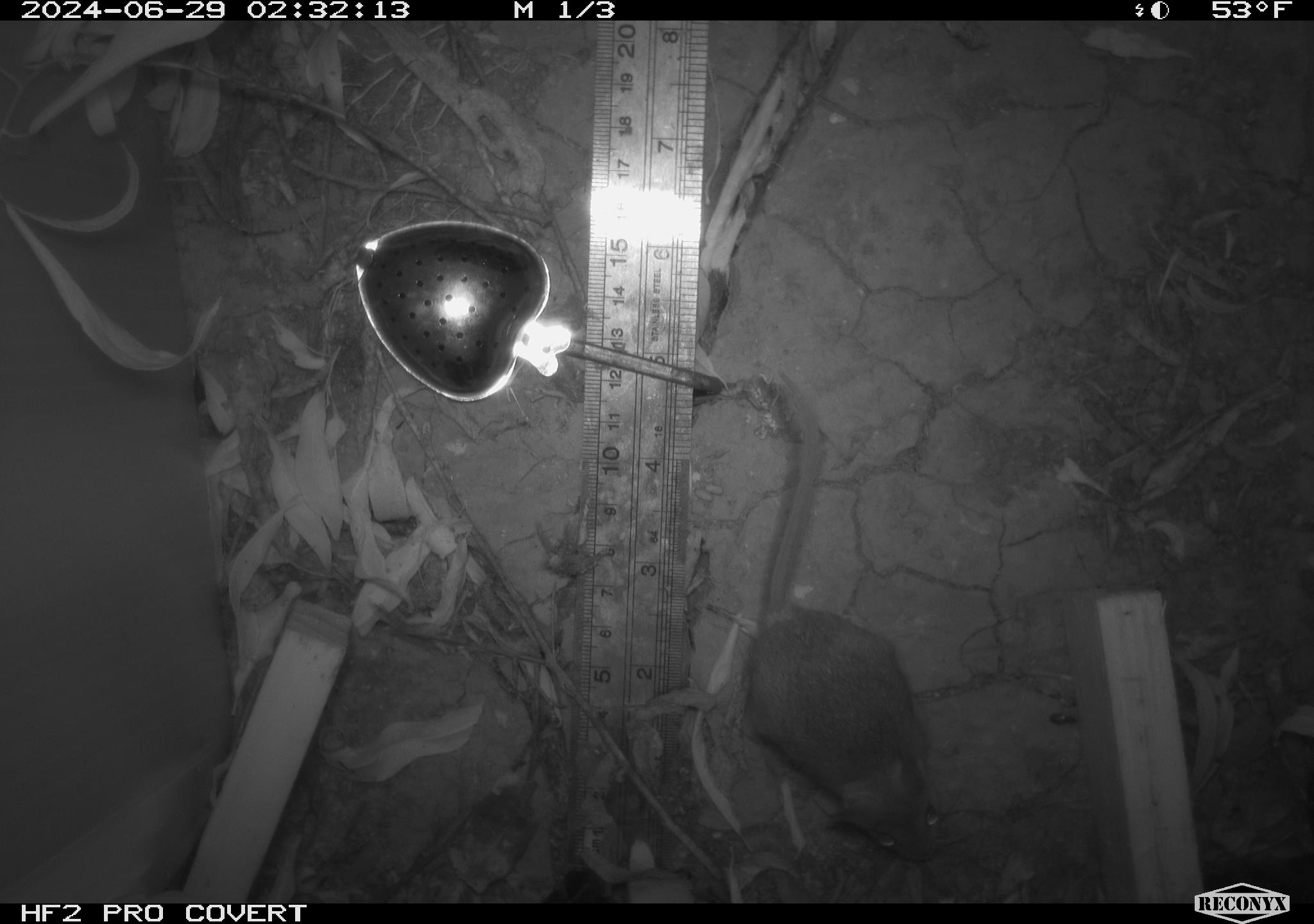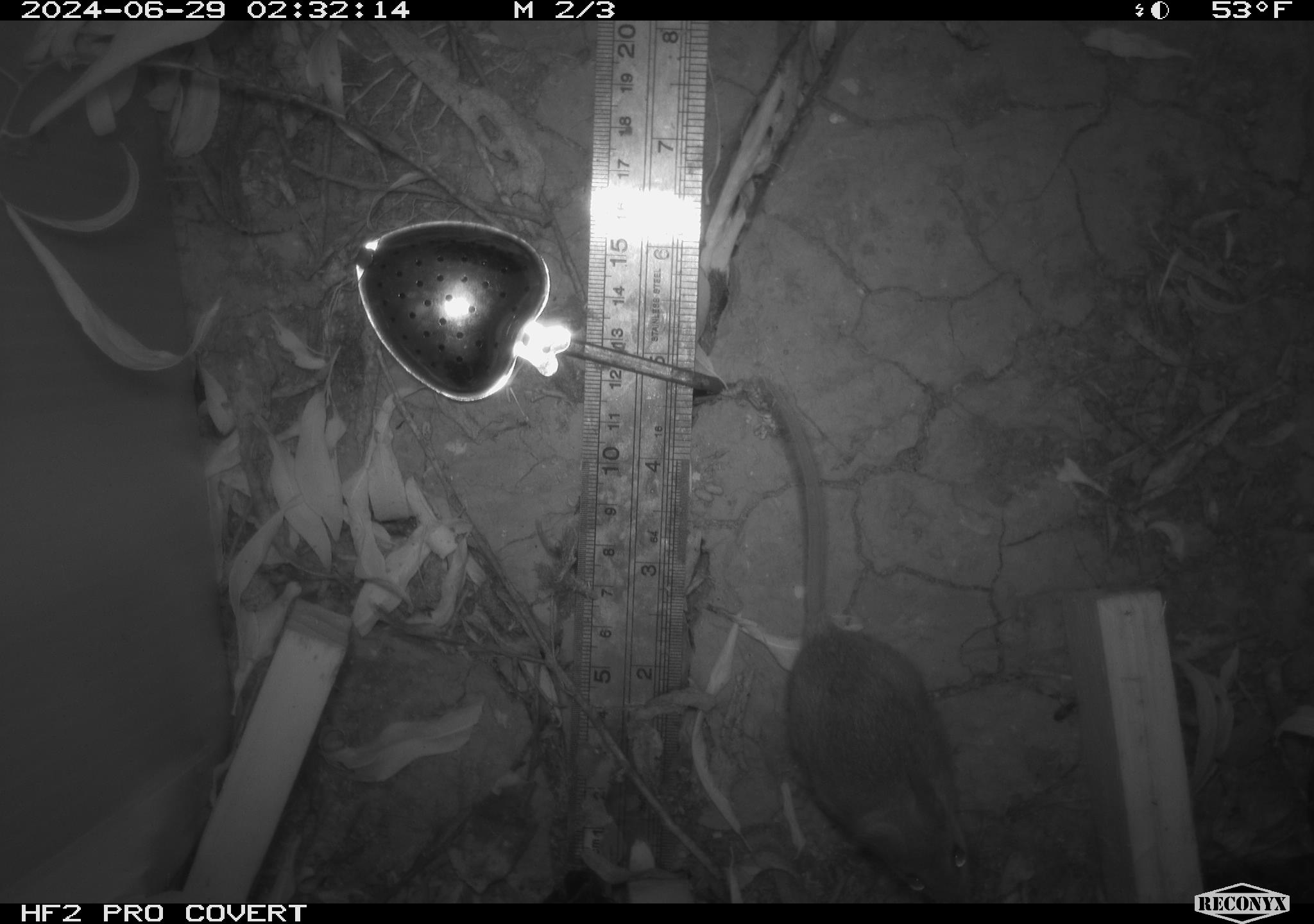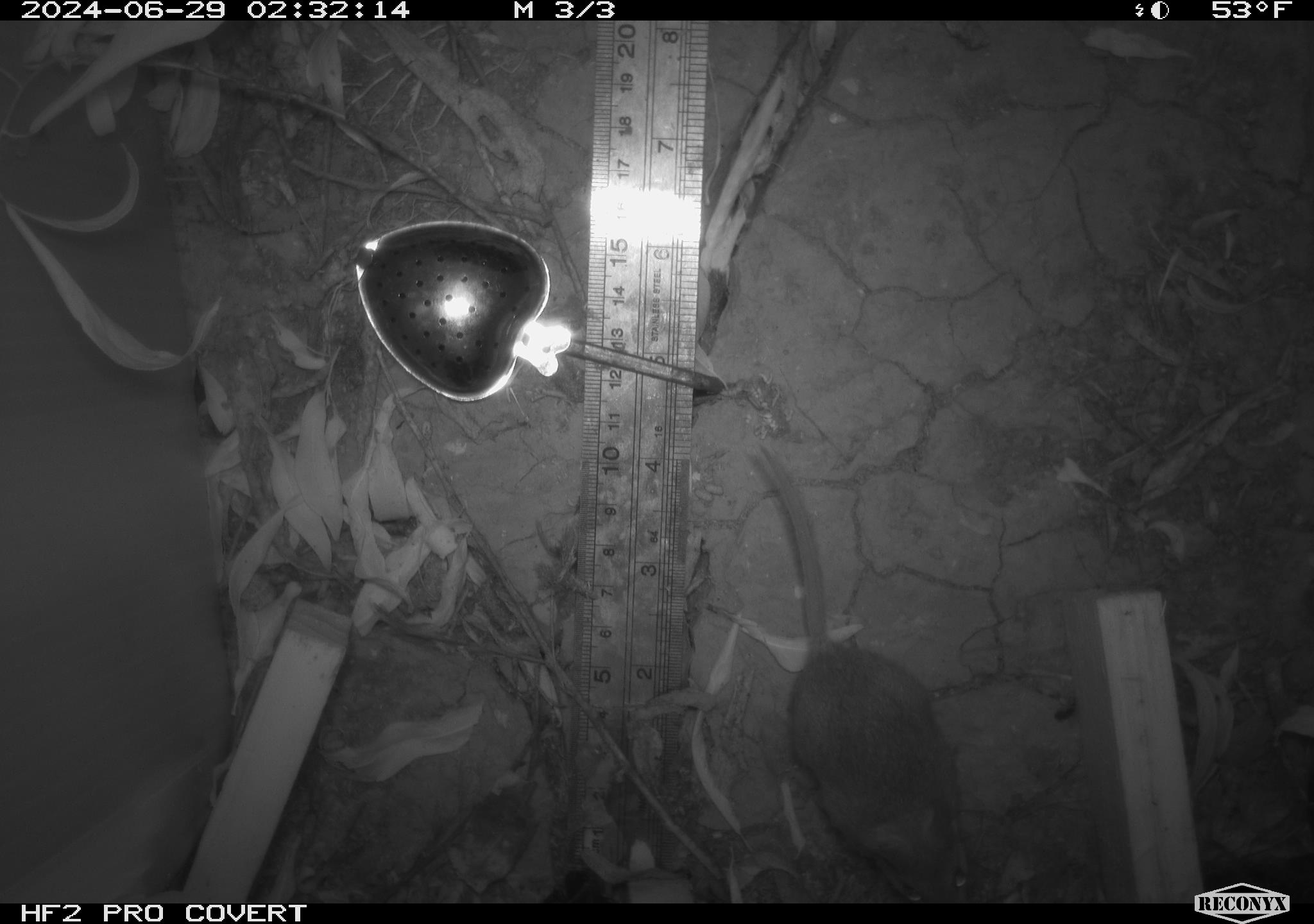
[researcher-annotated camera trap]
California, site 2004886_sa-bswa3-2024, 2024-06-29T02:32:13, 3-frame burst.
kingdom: Animalia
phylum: Chordata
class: Mammalia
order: Rodentia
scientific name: Rodentia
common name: mouse species